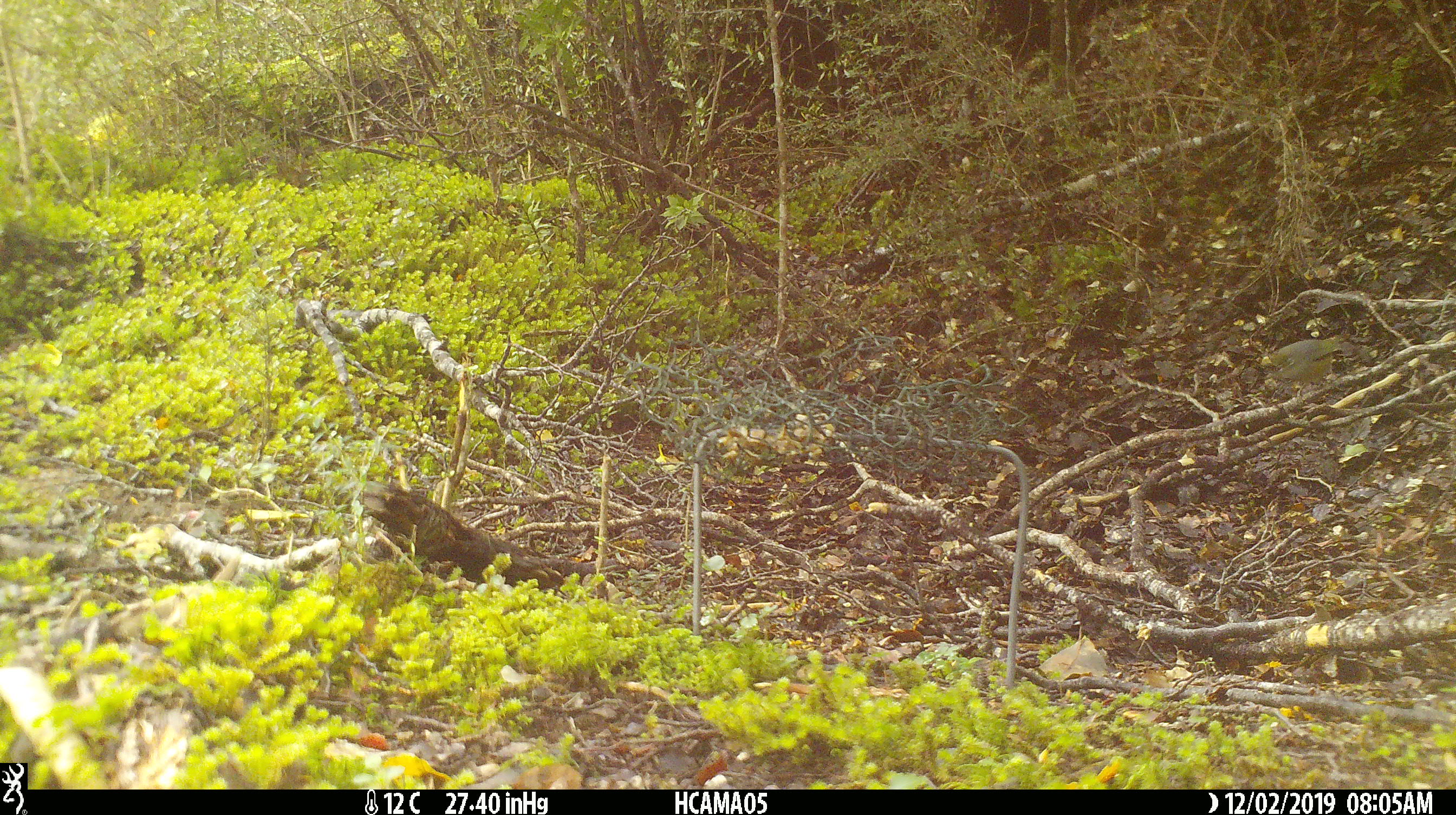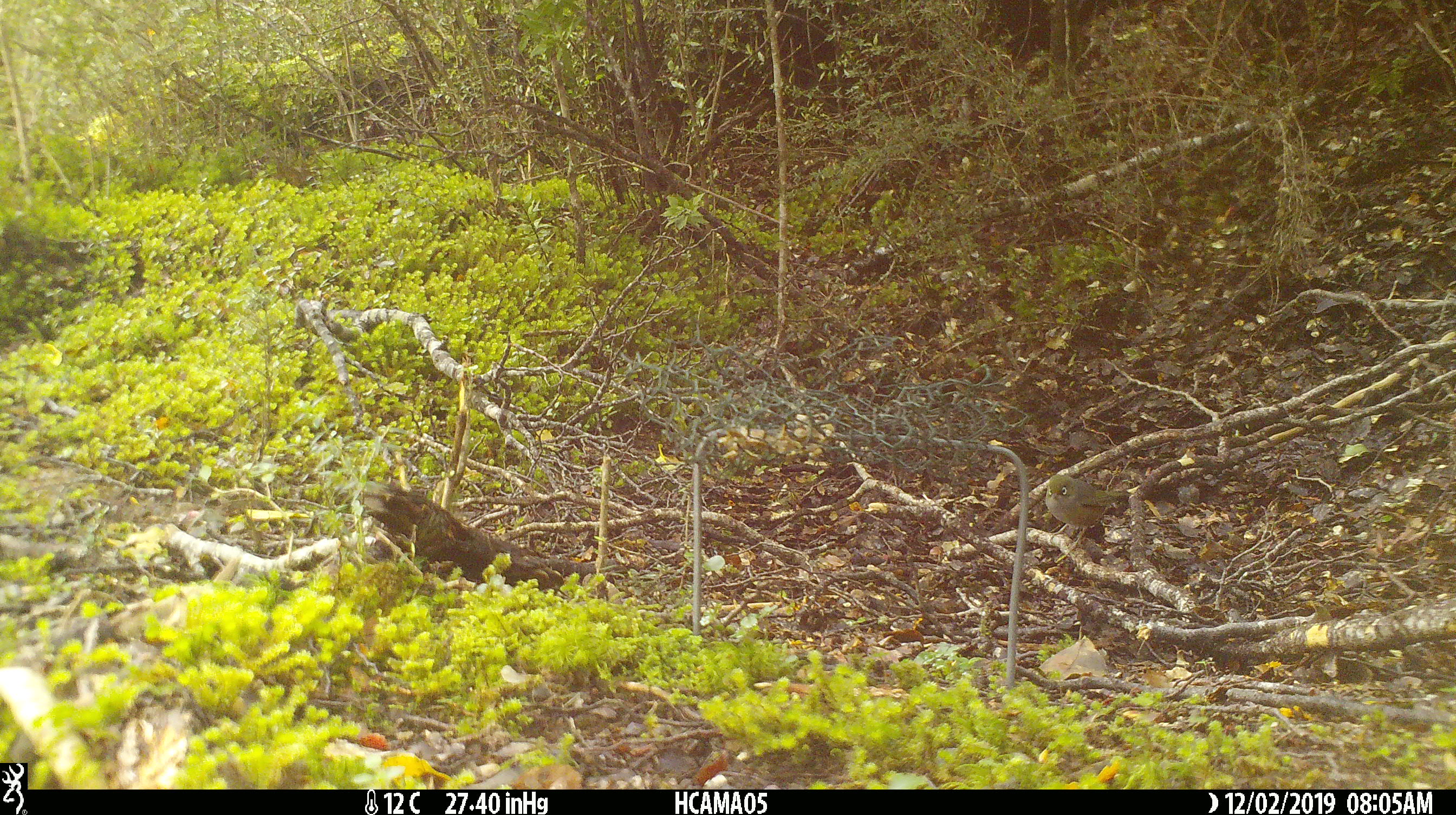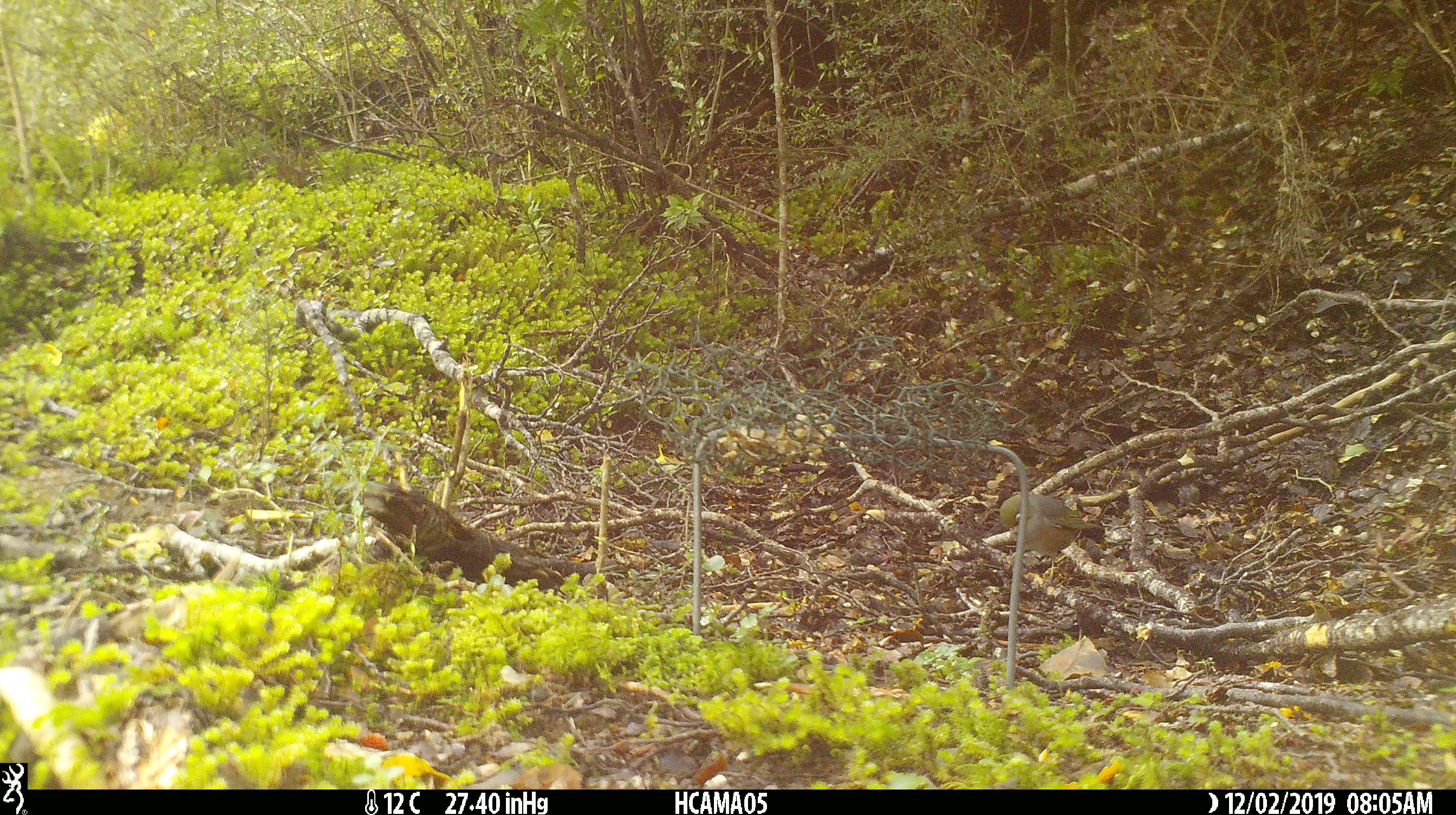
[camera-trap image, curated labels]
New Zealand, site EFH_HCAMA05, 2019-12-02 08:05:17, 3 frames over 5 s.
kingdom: Animalia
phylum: Chordata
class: Aves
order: Passeriformes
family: Zosteropidae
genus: Zosterops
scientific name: Zosterops lateralis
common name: silvereye